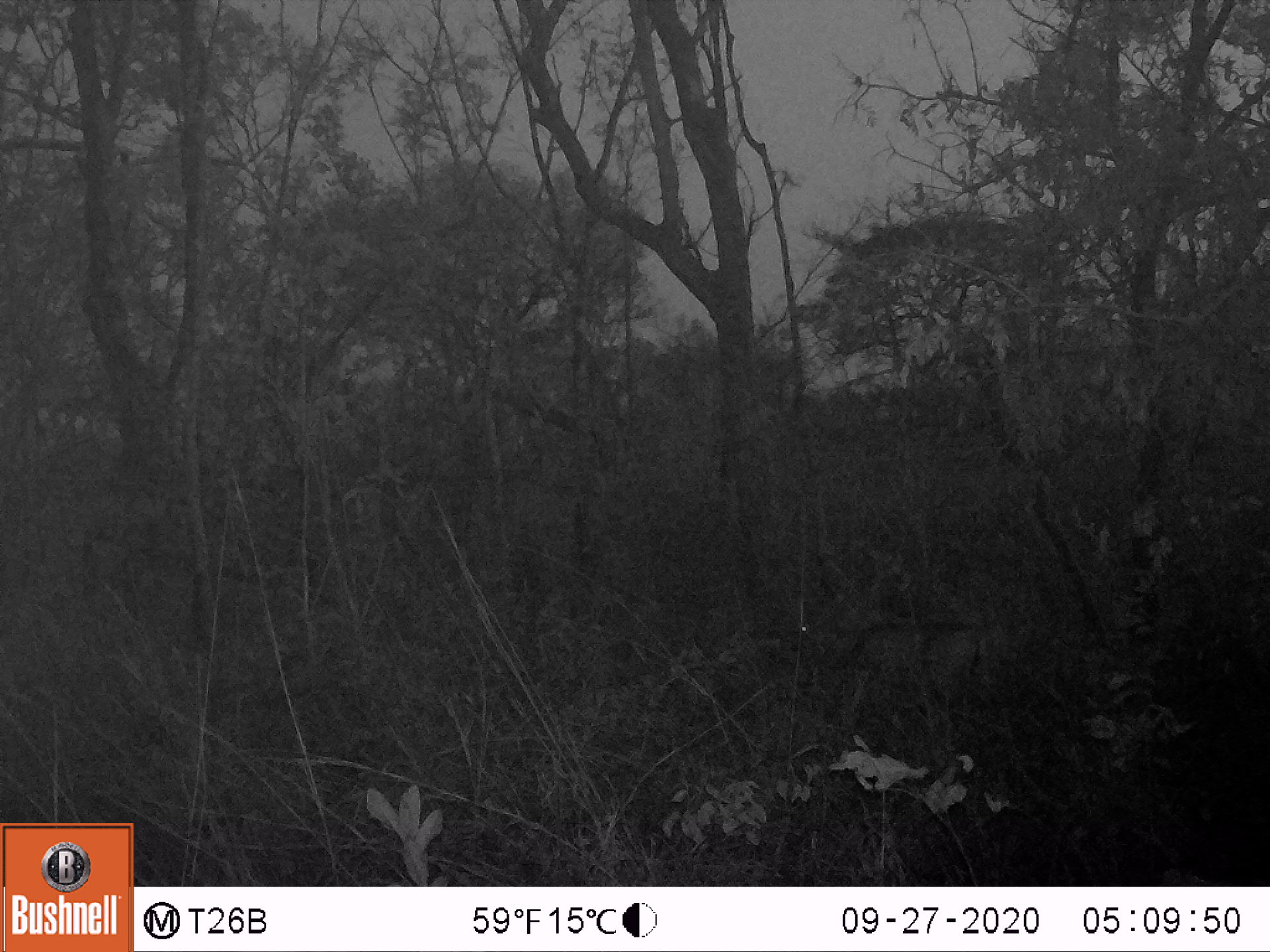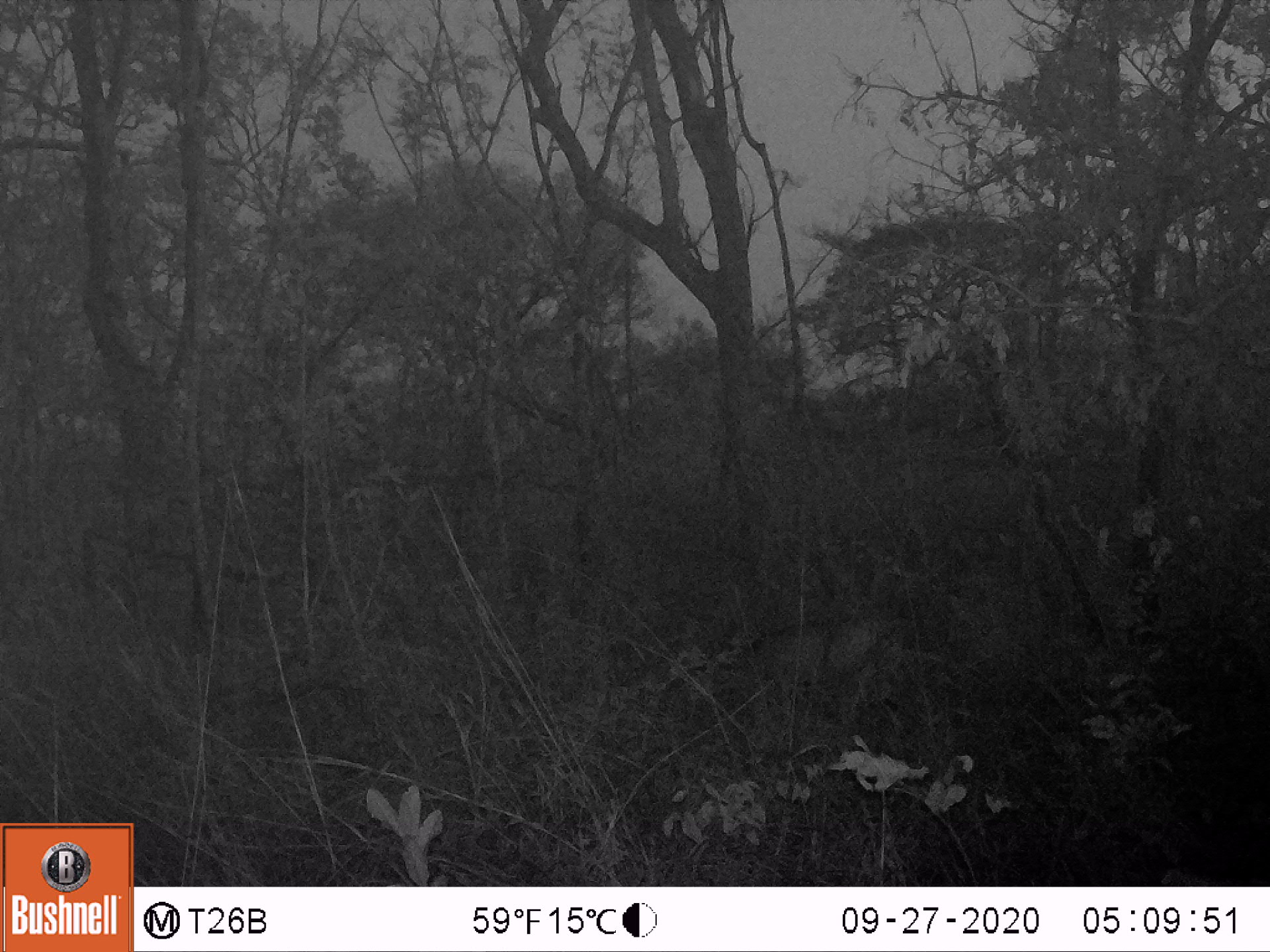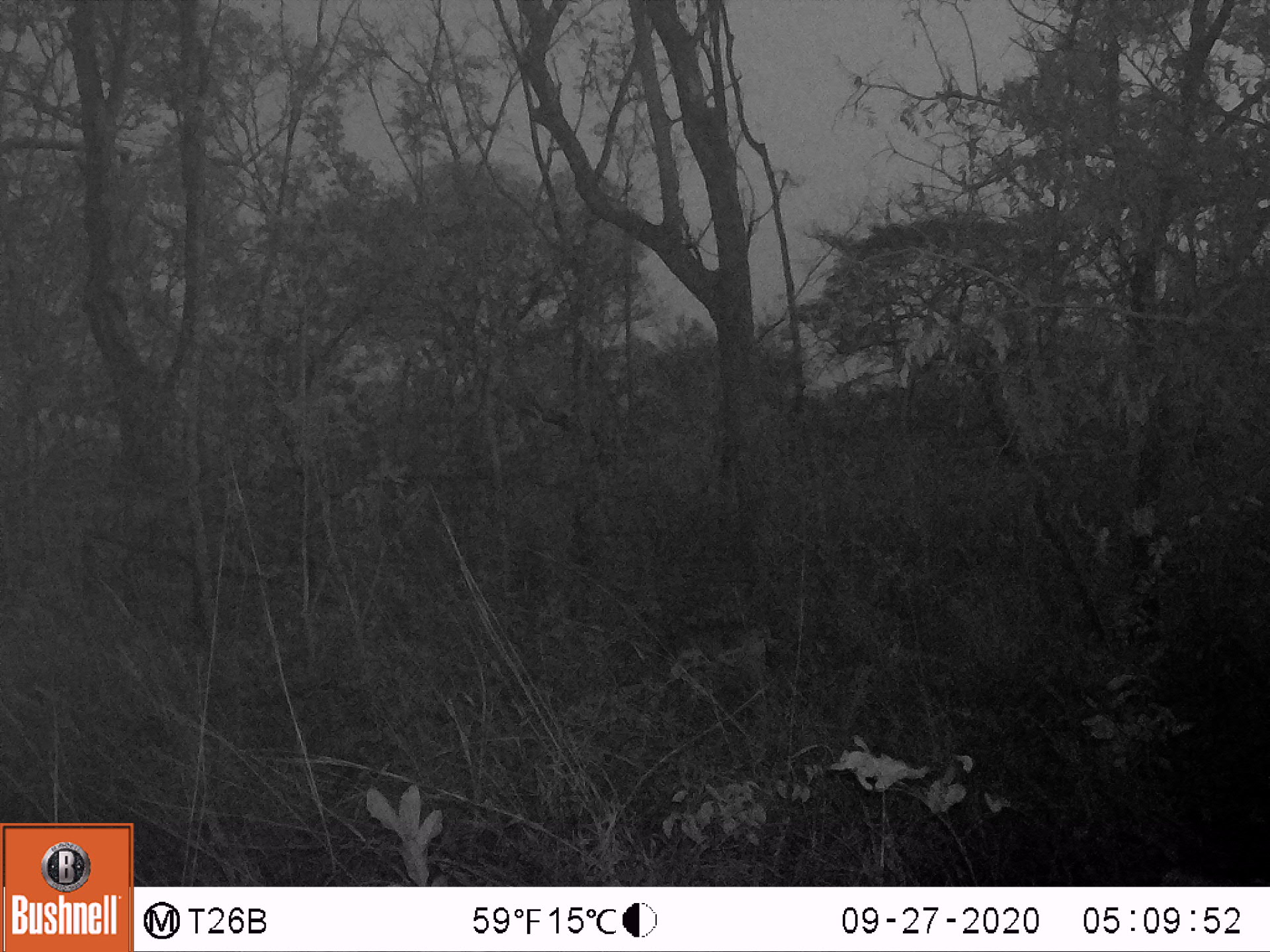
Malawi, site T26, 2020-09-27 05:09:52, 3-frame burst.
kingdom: Animalia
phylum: Chordata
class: Mammalia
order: Artiodactyla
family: Bovidae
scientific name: Antilopinae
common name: small antelope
Small antelope (Antilopinae), count 1.